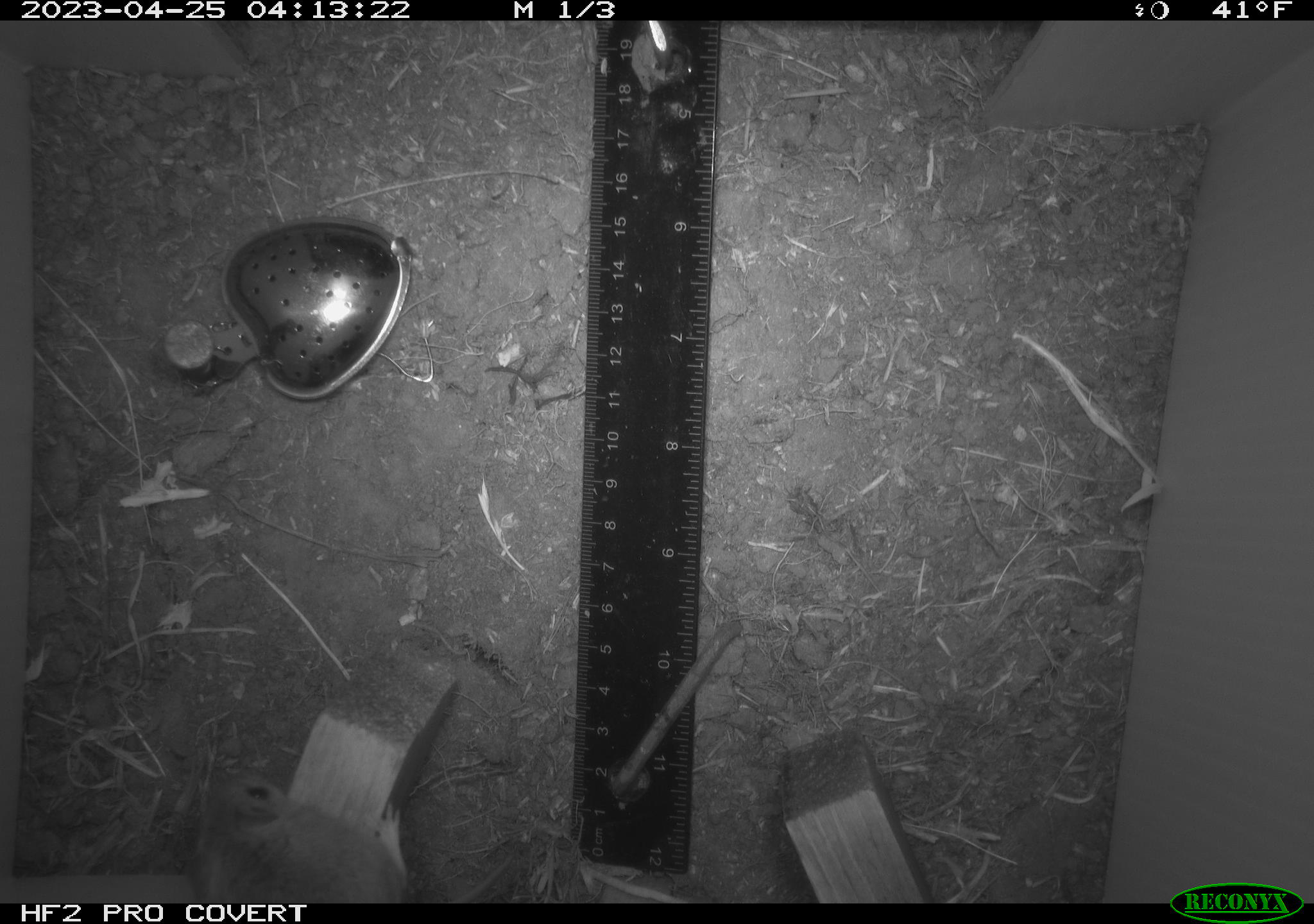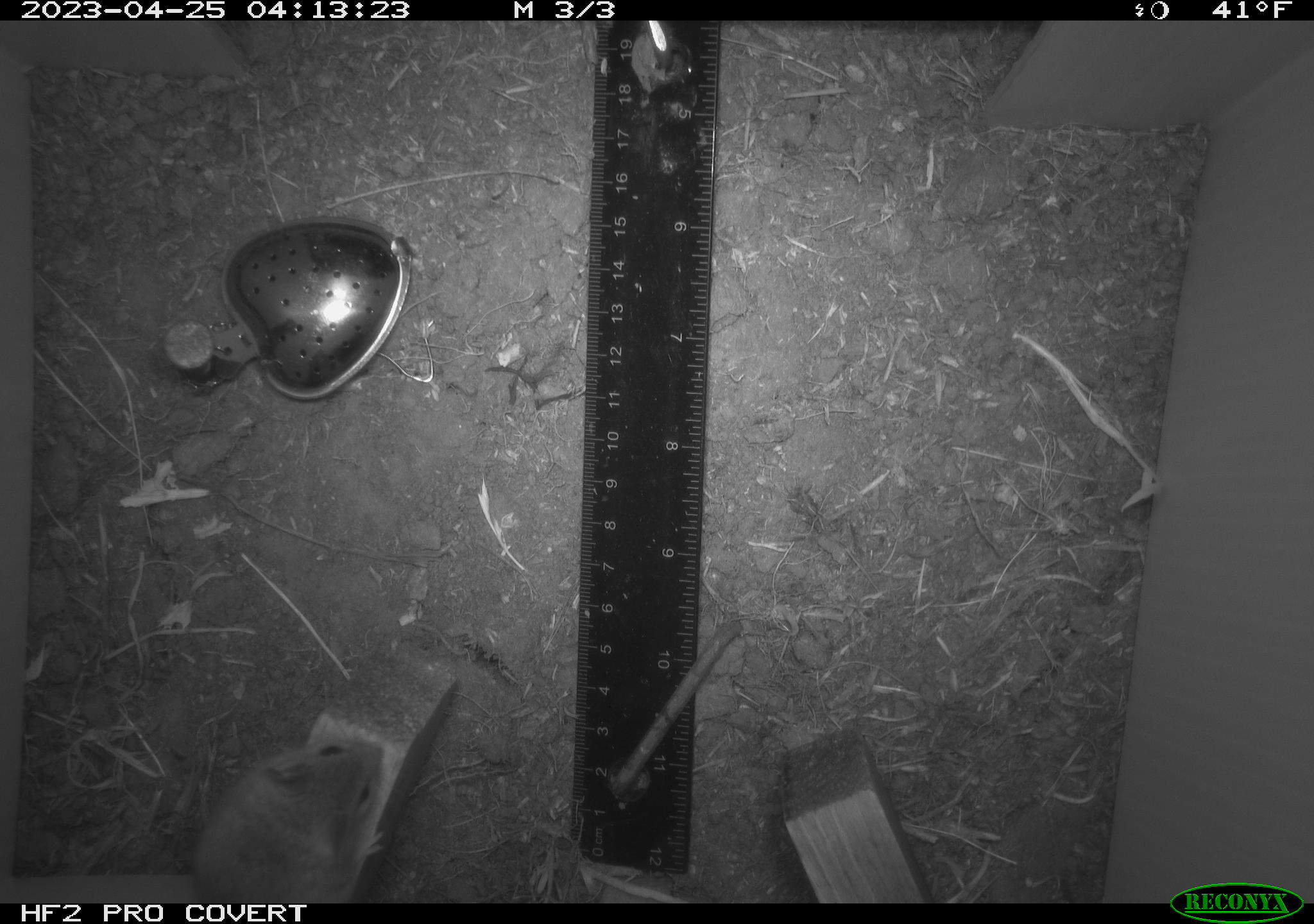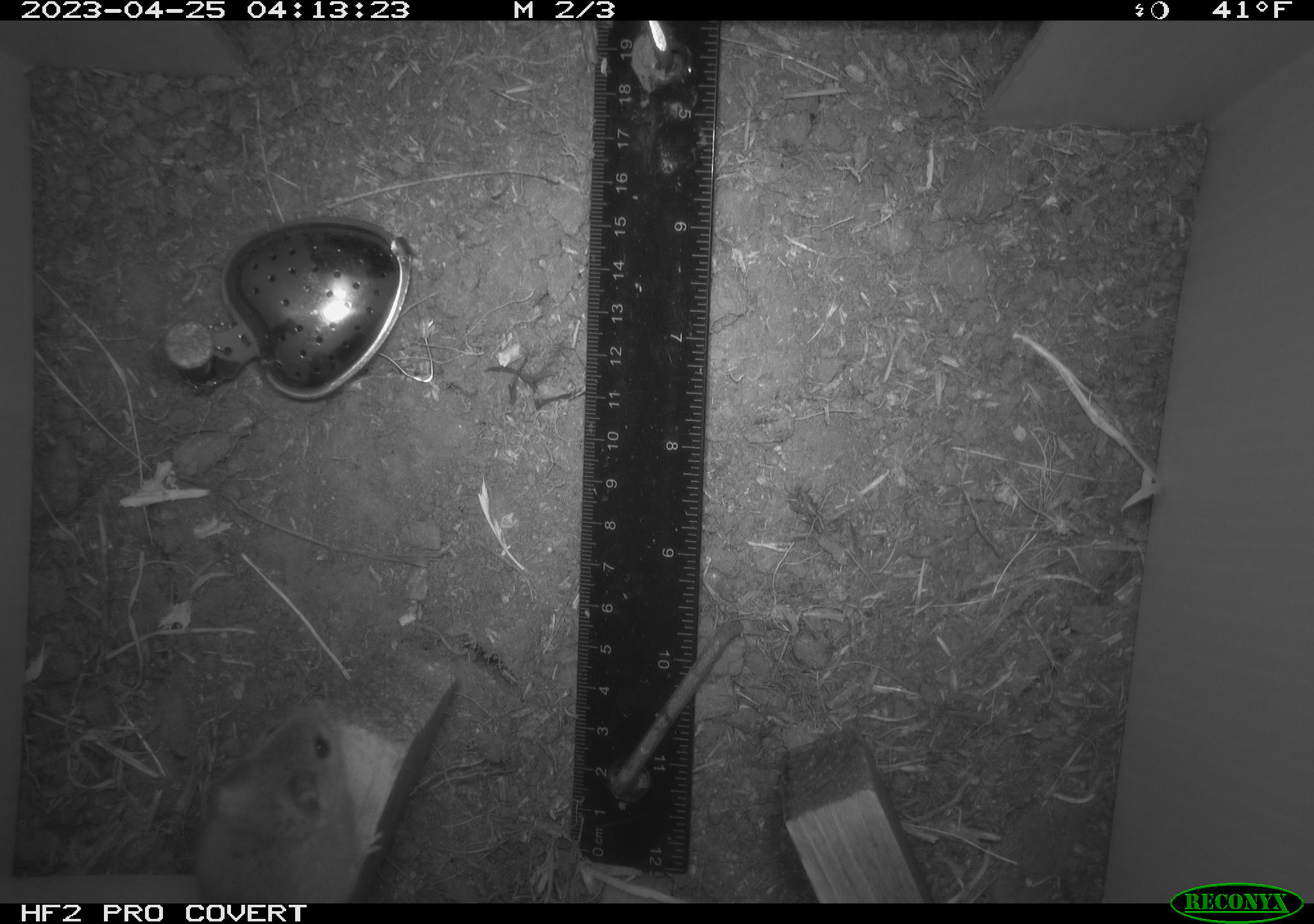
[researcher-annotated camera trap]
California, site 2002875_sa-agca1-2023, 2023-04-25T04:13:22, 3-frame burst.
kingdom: Animalia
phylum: Chordata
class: Mammalia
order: Rodentia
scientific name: Rodentia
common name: mouse species